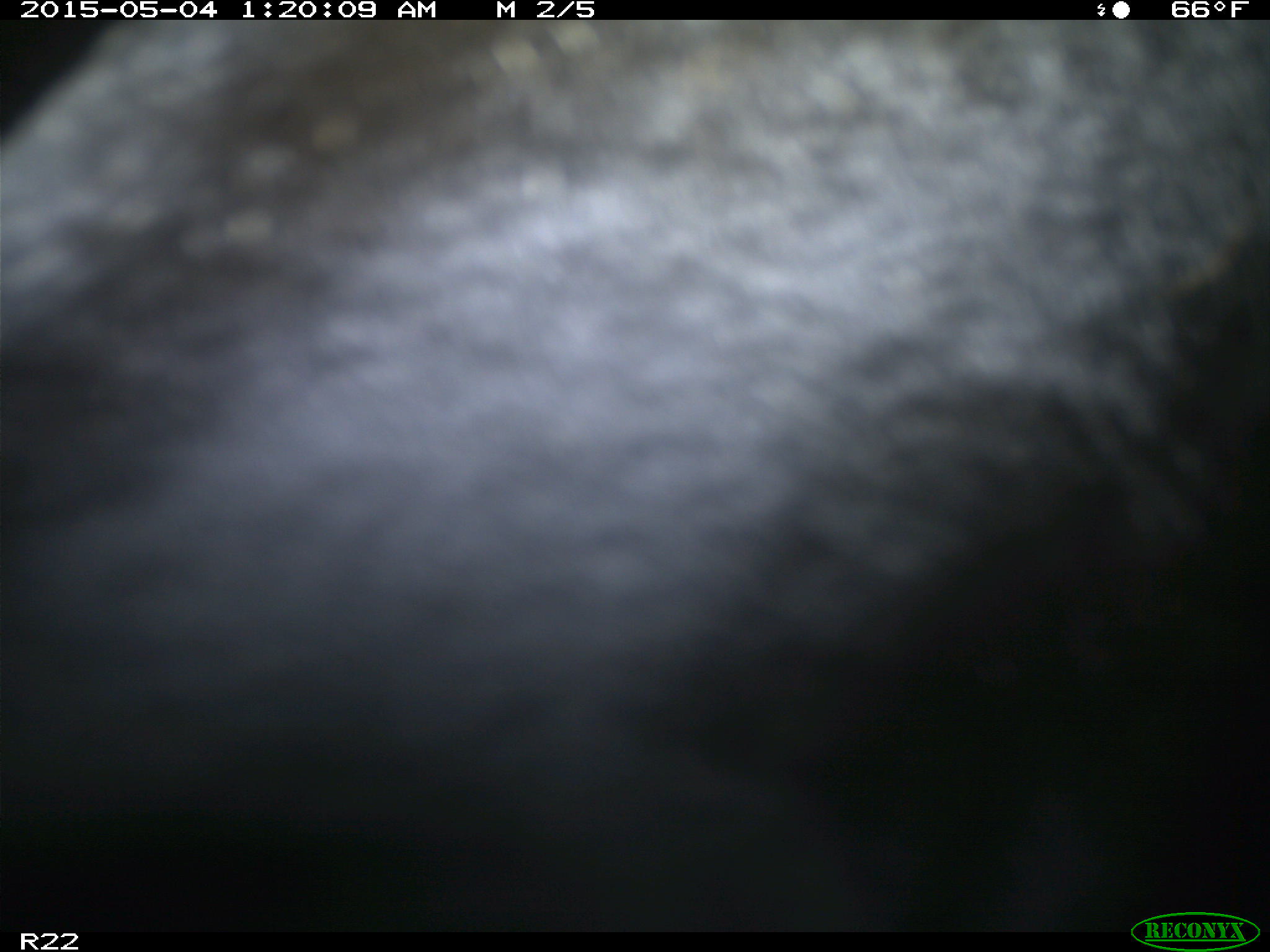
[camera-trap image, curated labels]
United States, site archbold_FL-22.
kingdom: Animalia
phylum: Chordata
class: Mammalia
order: Artiodactyla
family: Bovidae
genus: Bos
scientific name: Bos taurus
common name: domestic cow